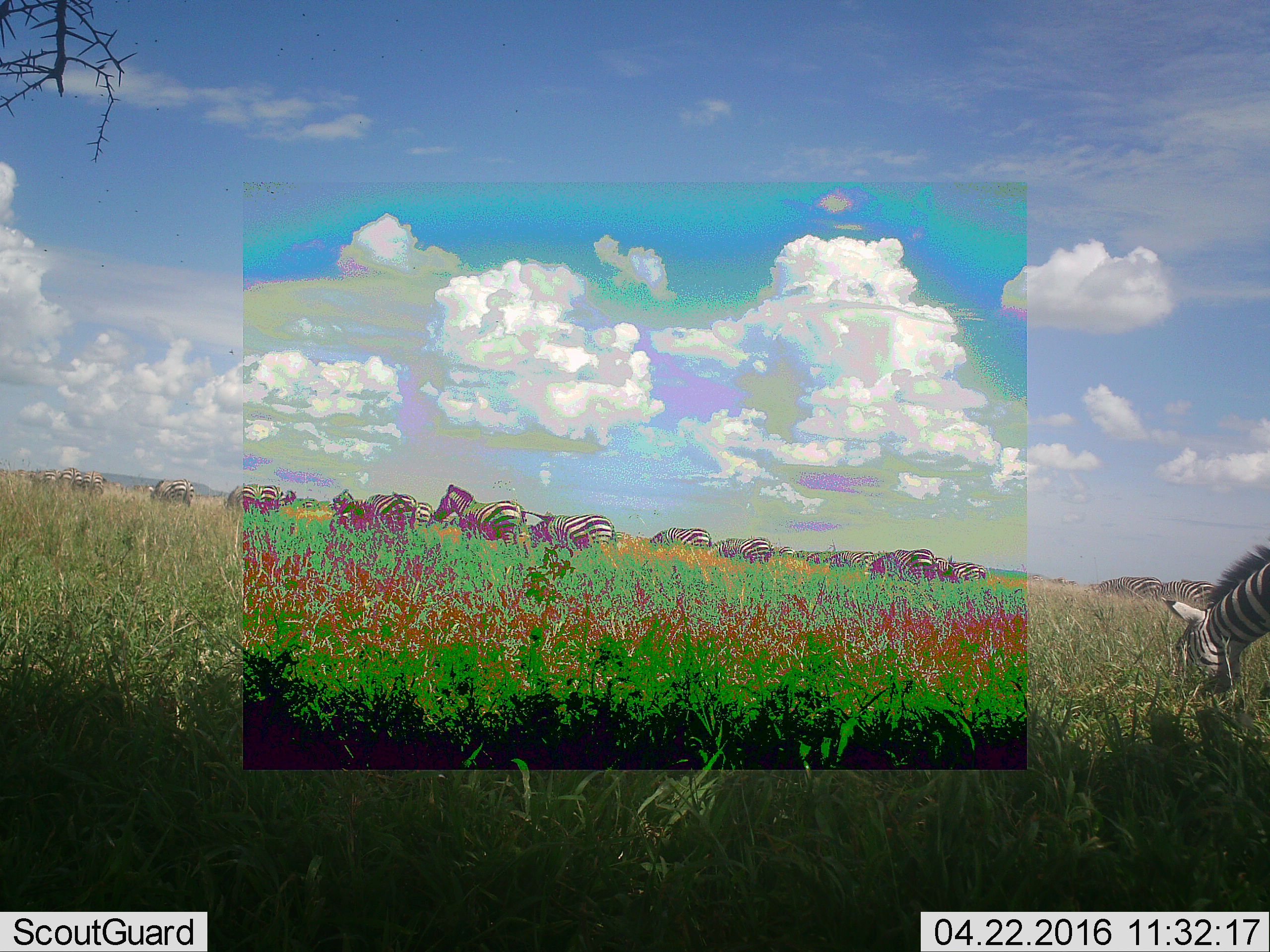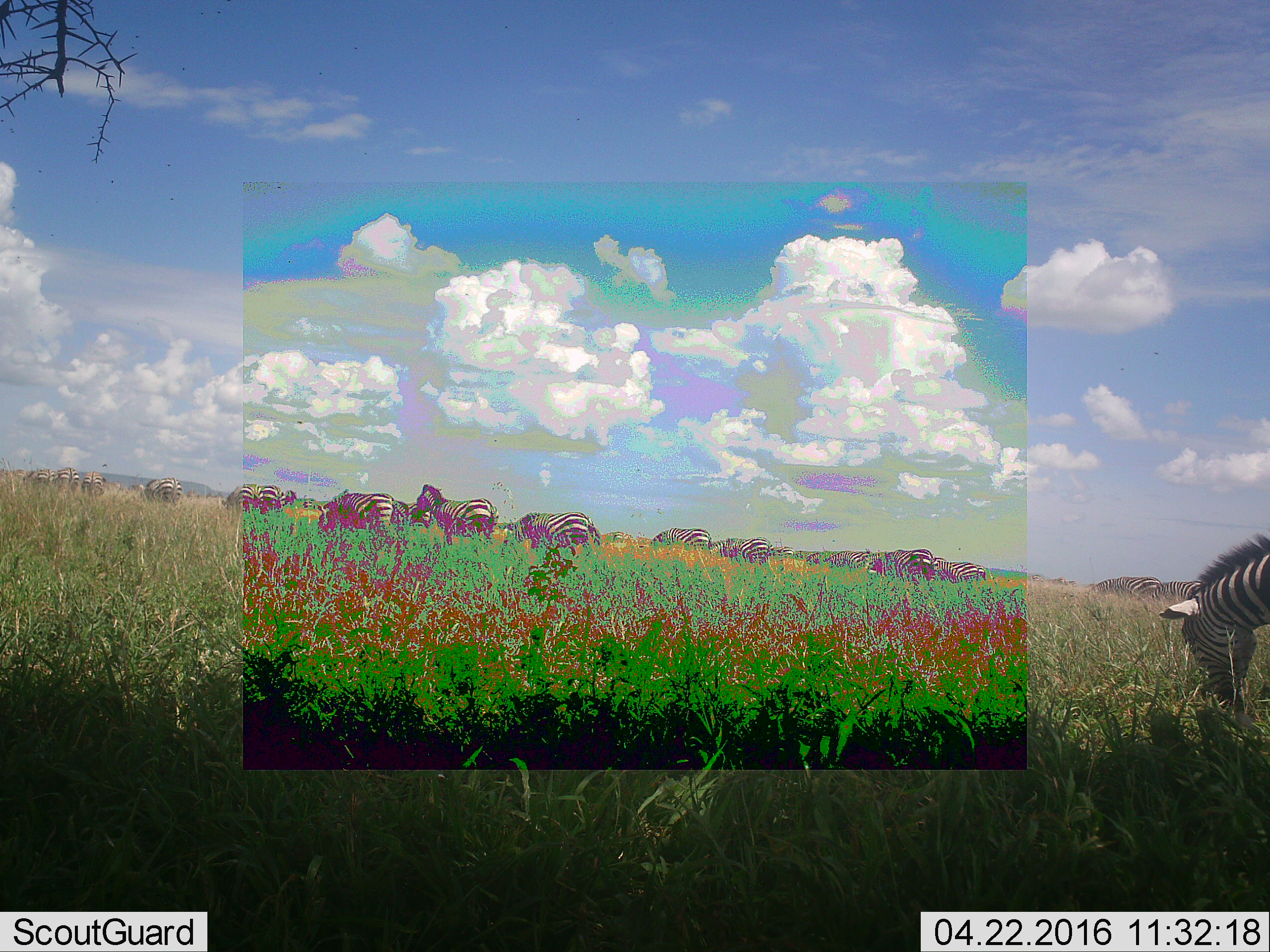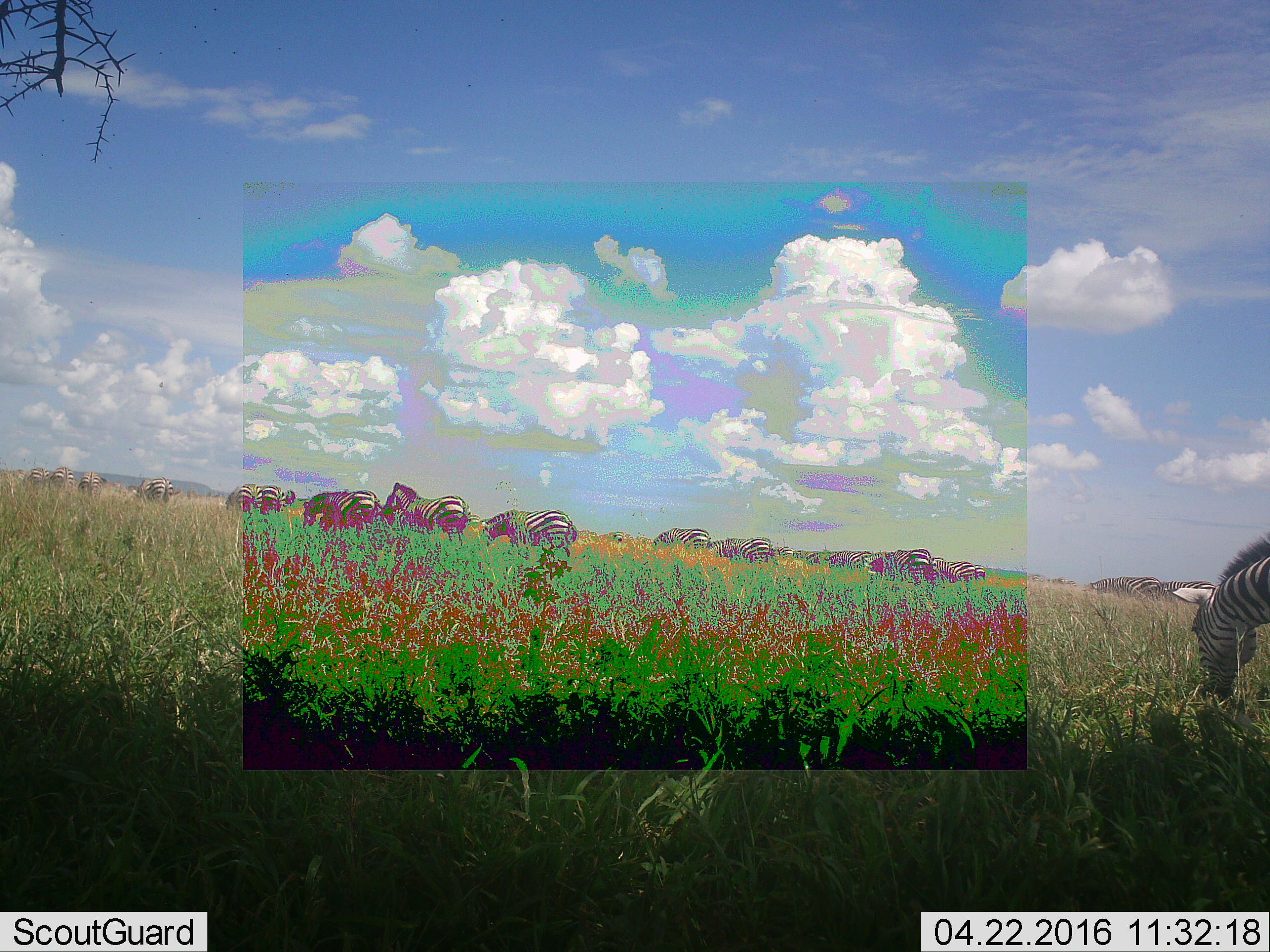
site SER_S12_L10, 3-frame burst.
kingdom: Animalia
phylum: Chordata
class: Mammalia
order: Perissodactyla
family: Equidae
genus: Equus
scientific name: Equus quagga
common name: plains zebra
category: zebraplains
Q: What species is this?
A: Zebraplains (plains zebra) (Equus quagga).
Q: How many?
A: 11-50.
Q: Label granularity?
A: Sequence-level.